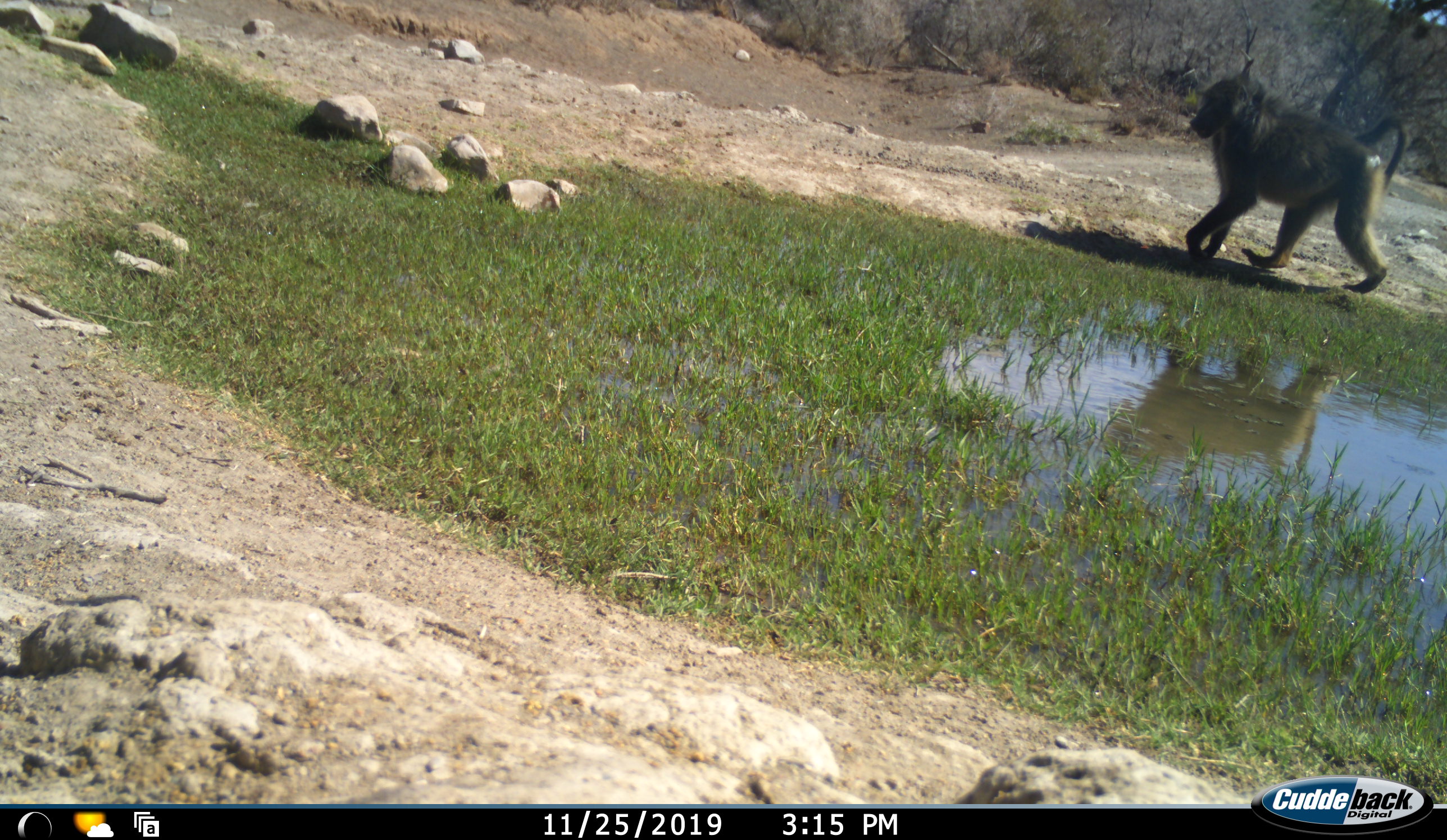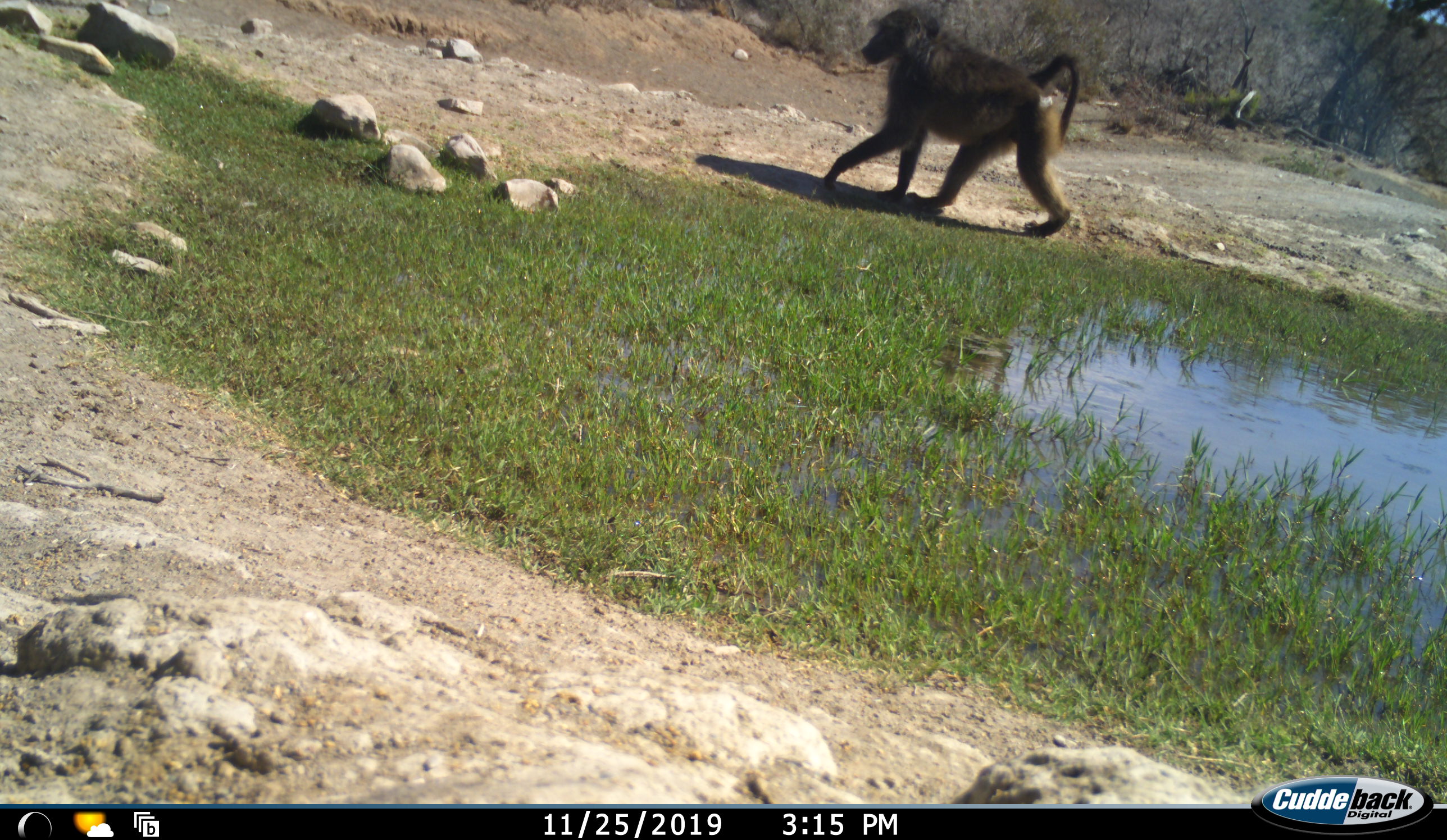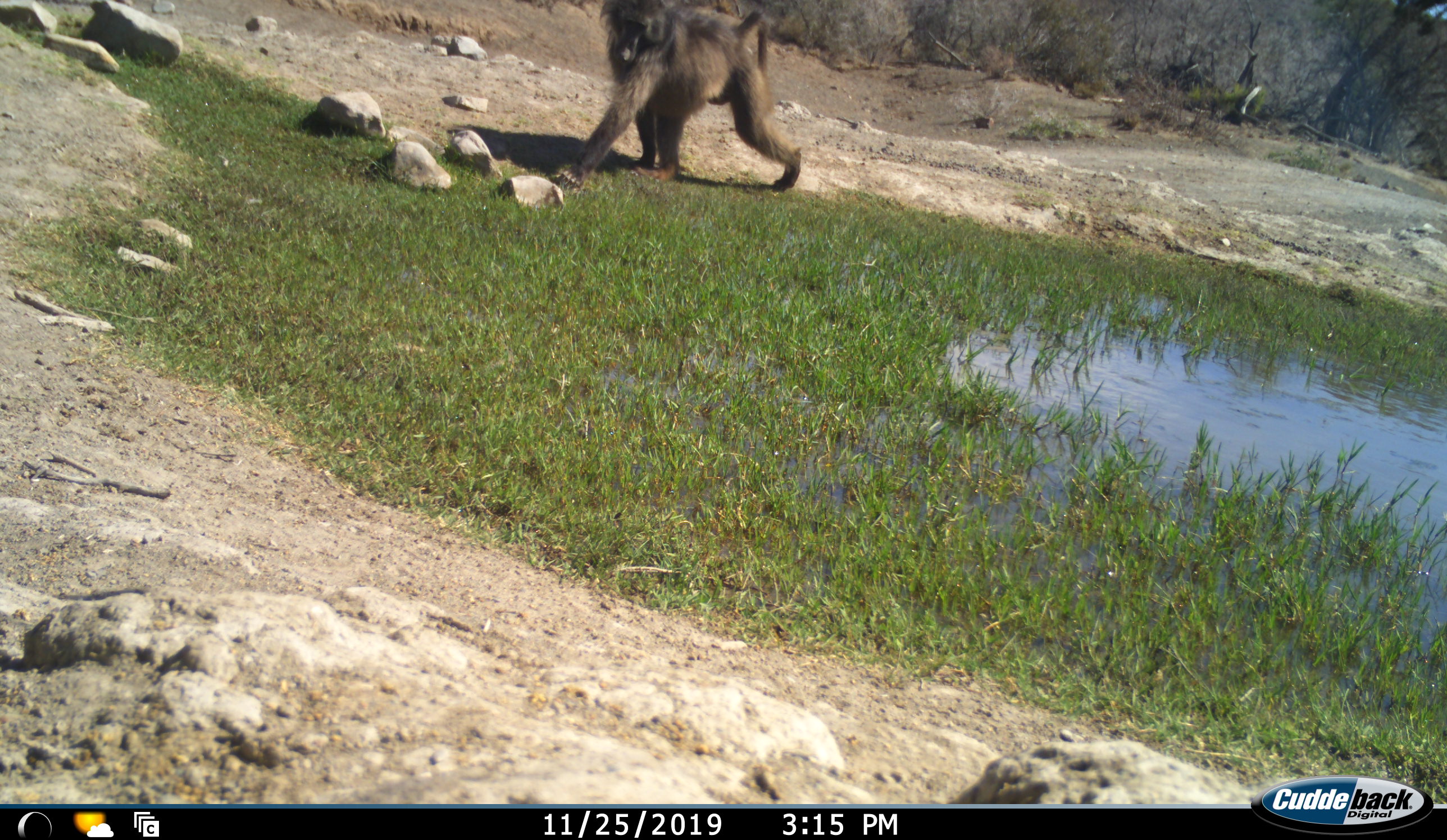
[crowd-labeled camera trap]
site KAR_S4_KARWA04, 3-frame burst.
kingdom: Animalia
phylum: Chordata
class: Mammalia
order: Primates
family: Cercopithecidae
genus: Papio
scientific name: Papio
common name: baboon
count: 1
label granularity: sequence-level